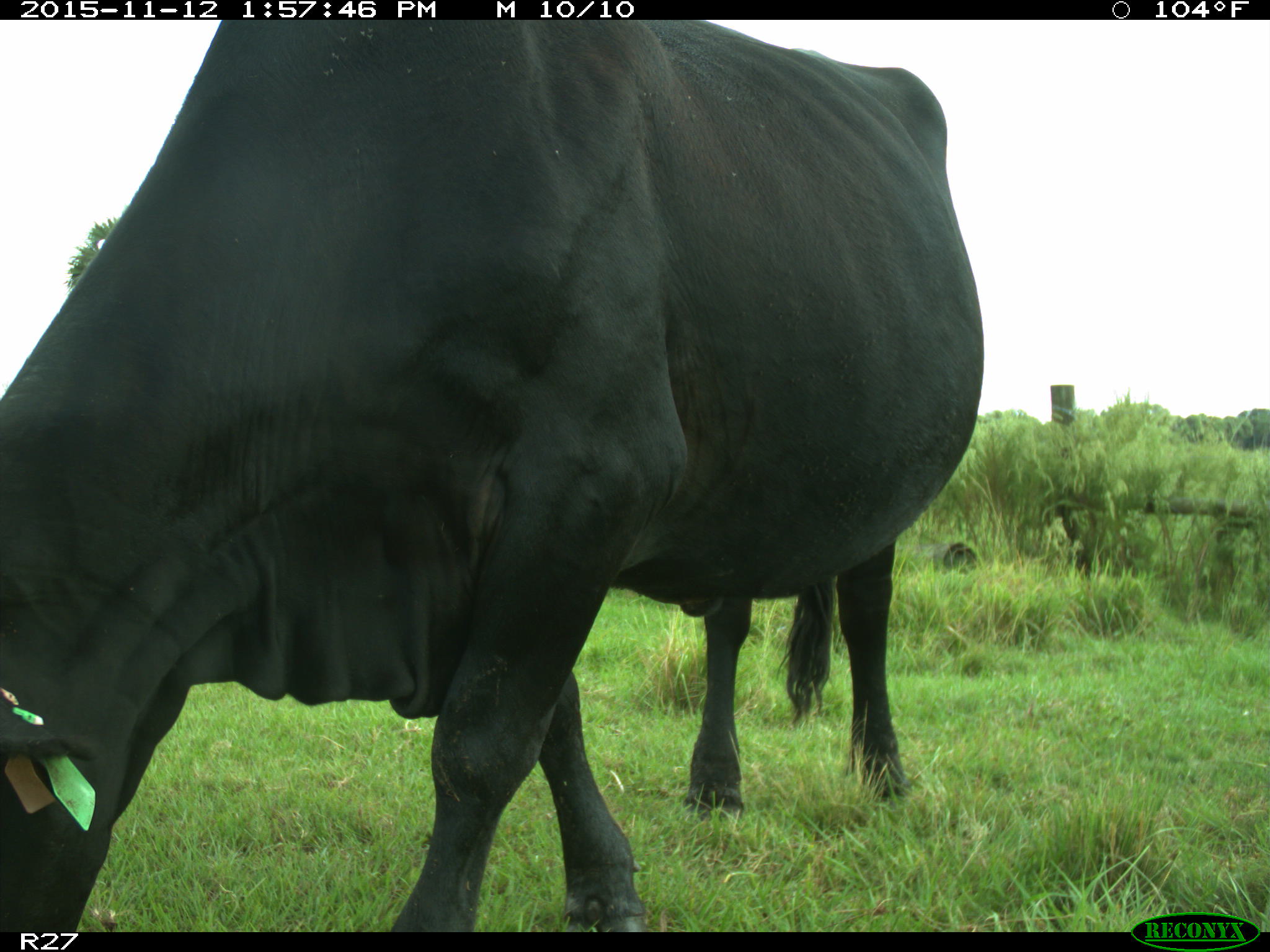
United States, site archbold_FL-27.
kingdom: Animalia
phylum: Chordata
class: Mammalia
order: Artiodactyla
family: Bovidae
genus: Bos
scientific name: Bos taurus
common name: domestic cow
Bos taurus (domestic cow).